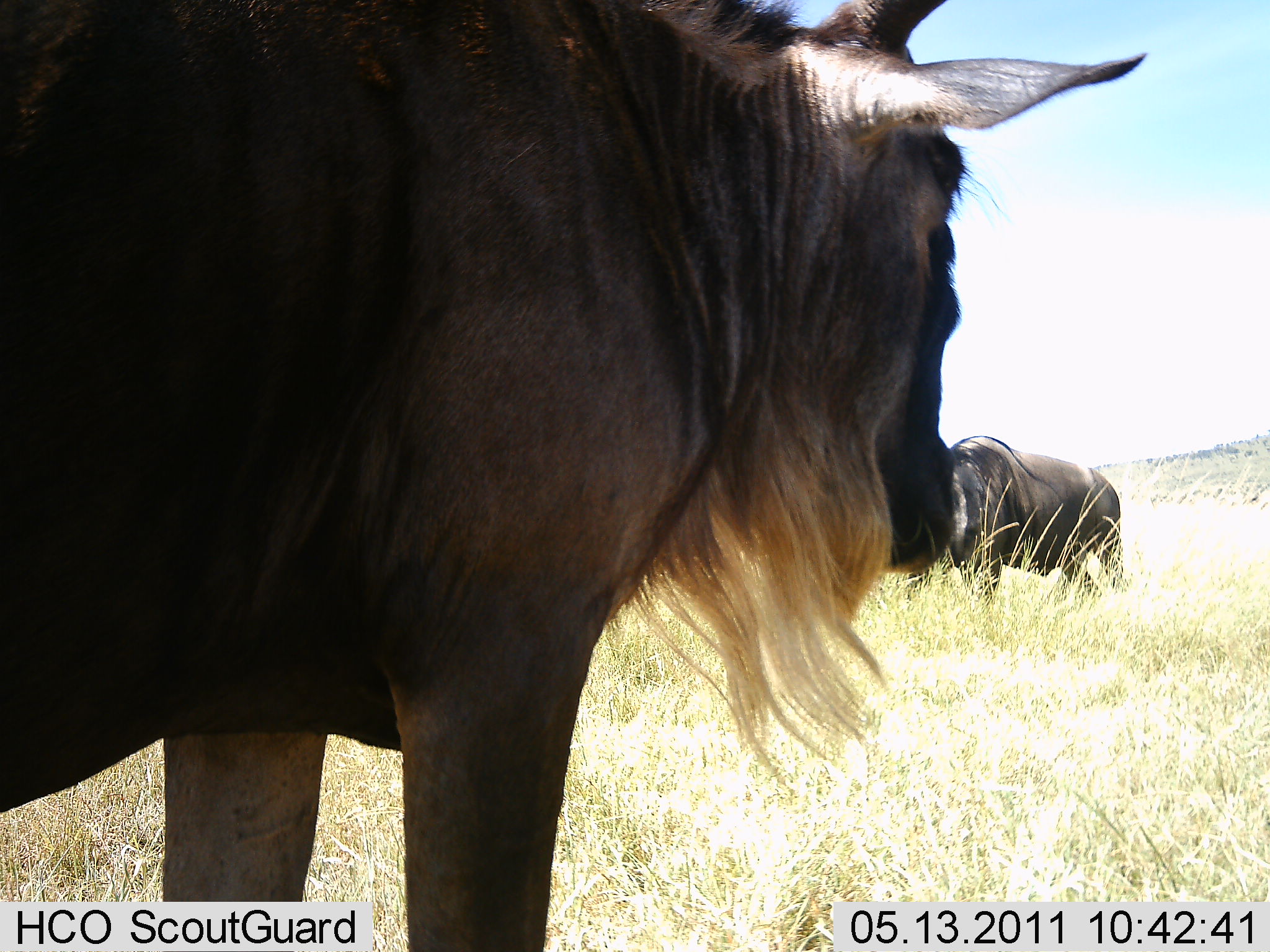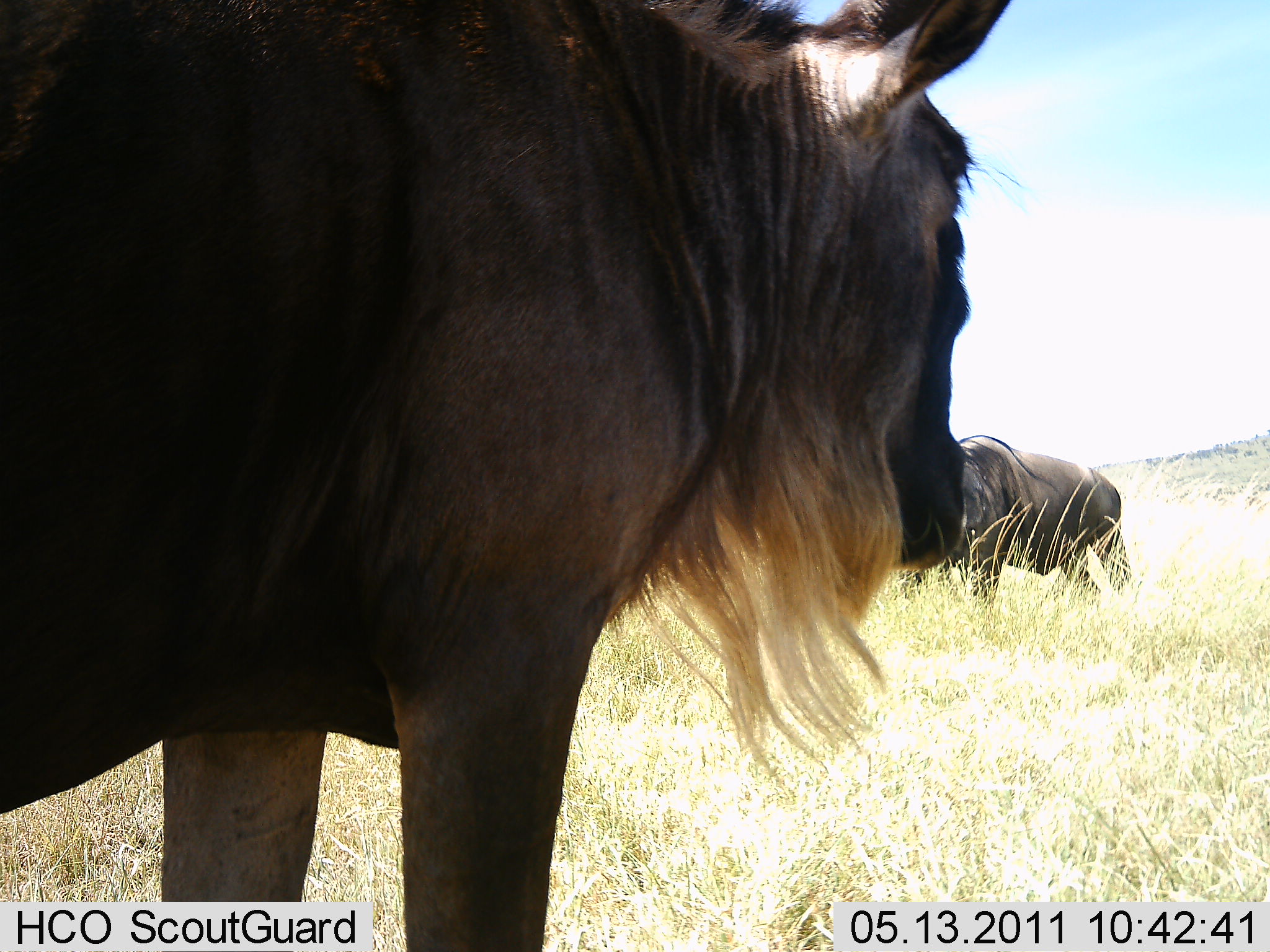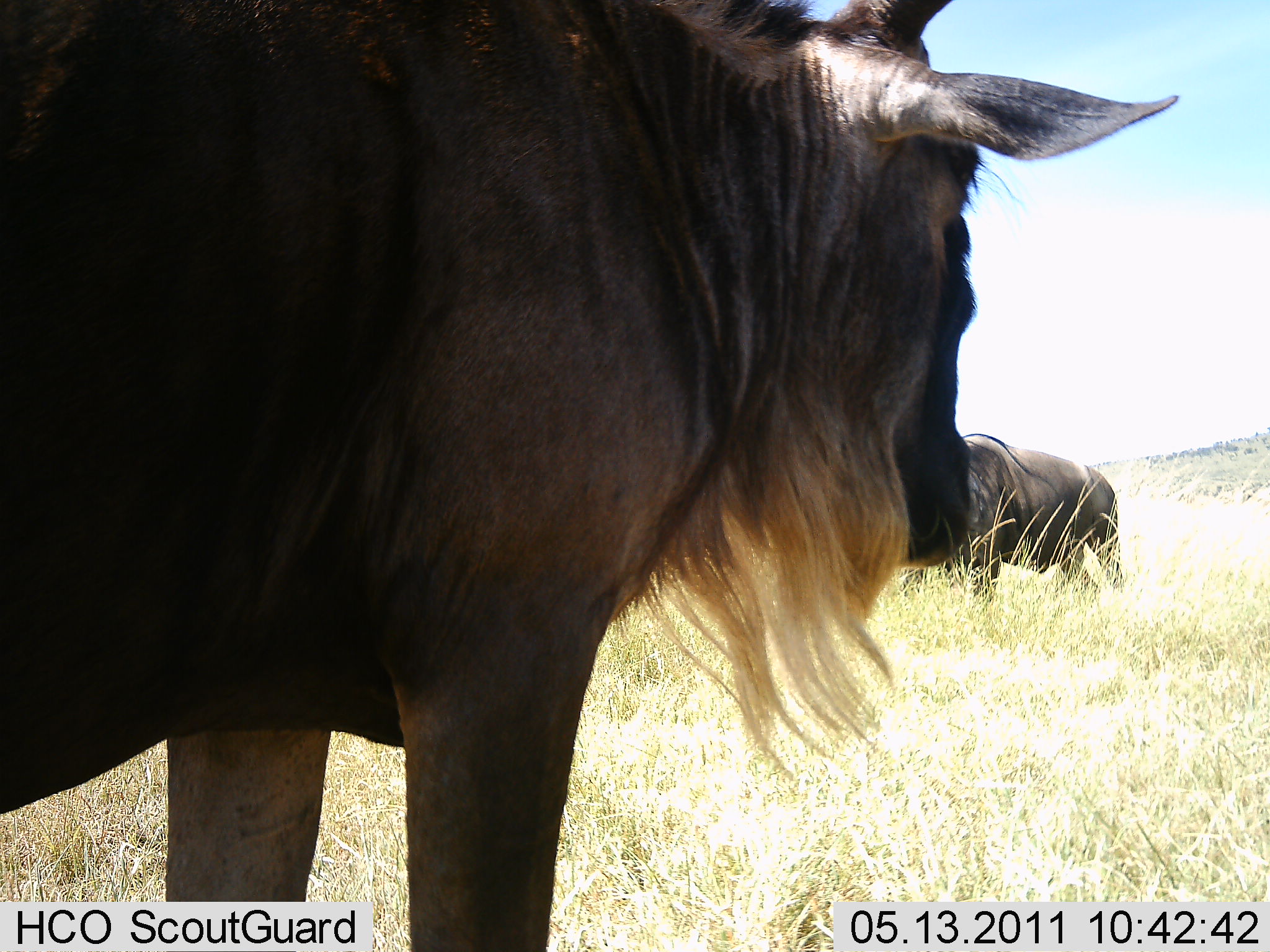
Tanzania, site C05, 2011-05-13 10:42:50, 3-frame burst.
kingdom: Animalia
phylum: Chordata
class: Mammalia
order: Artiodactyla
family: Bovidae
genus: Connochaetes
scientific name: Connochaetes taurinus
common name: blue wildebeest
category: wildebeest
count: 2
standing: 100%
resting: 18%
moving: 0%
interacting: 0%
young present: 0%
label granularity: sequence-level